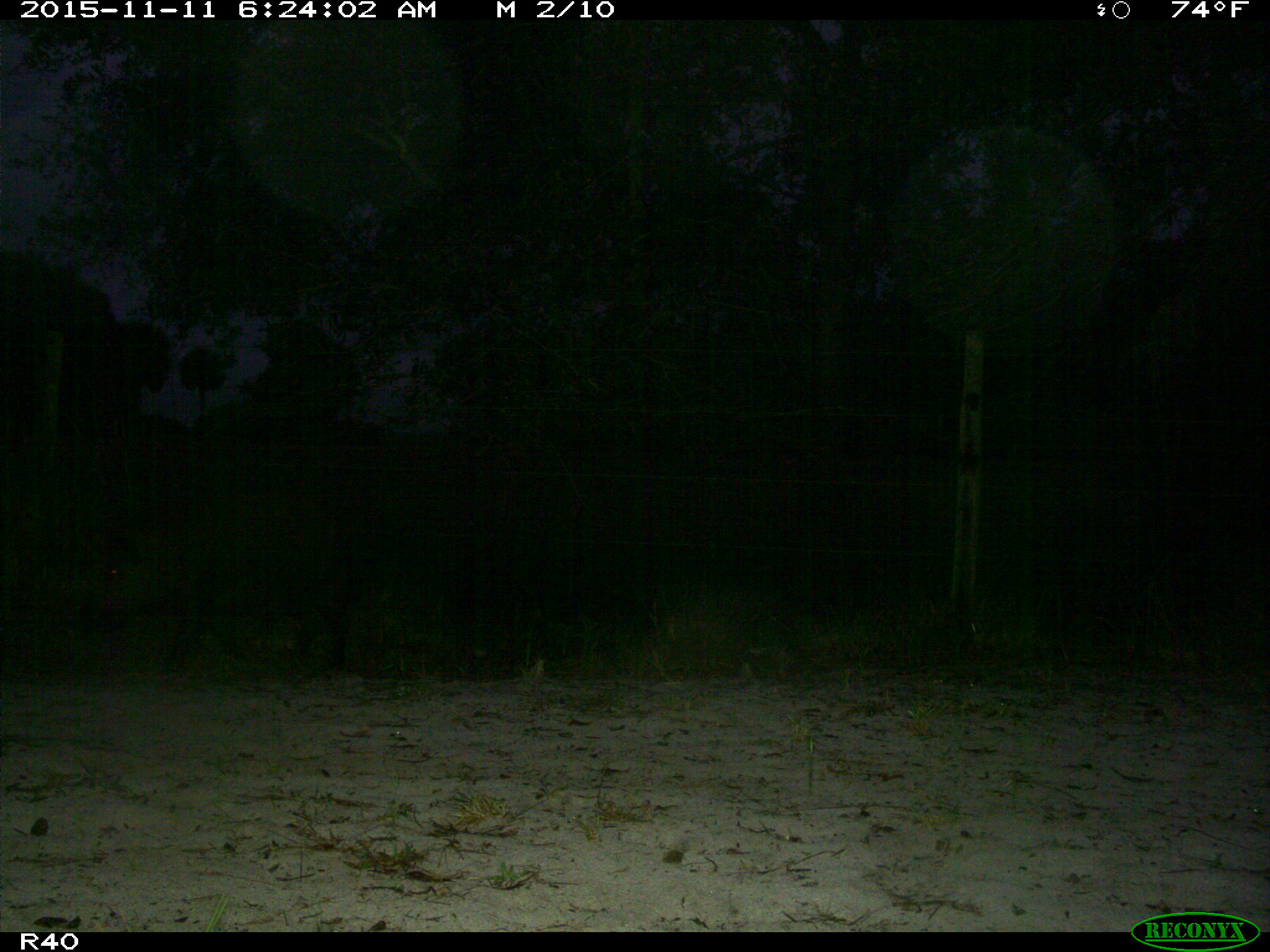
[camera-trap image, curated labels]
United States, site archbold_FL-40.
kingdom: Animalia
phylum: Chordata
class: Mammalia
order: Artiodactyla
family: Suidae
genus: Sus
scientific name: Sus scrofa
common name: wild boar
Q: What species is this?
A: Sus scrofa (wild boar).